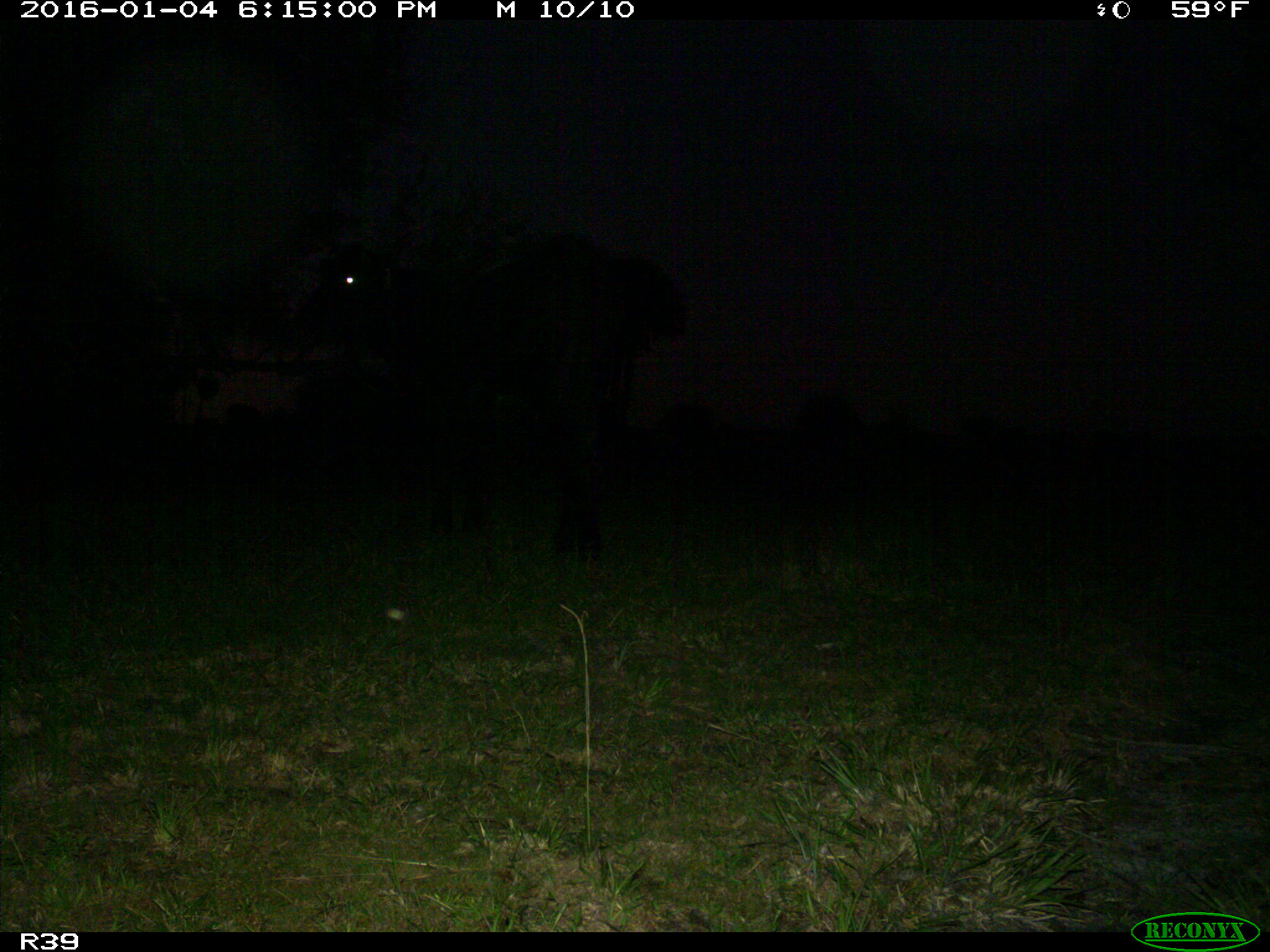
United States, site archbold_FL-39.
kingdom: Animalia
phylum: Chordata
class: Mammalia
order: Artiodactyla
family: Bovidae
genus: Bos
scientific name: Bos taurus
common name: domestic cow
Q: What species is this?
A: Bos taurus (domestic cow).